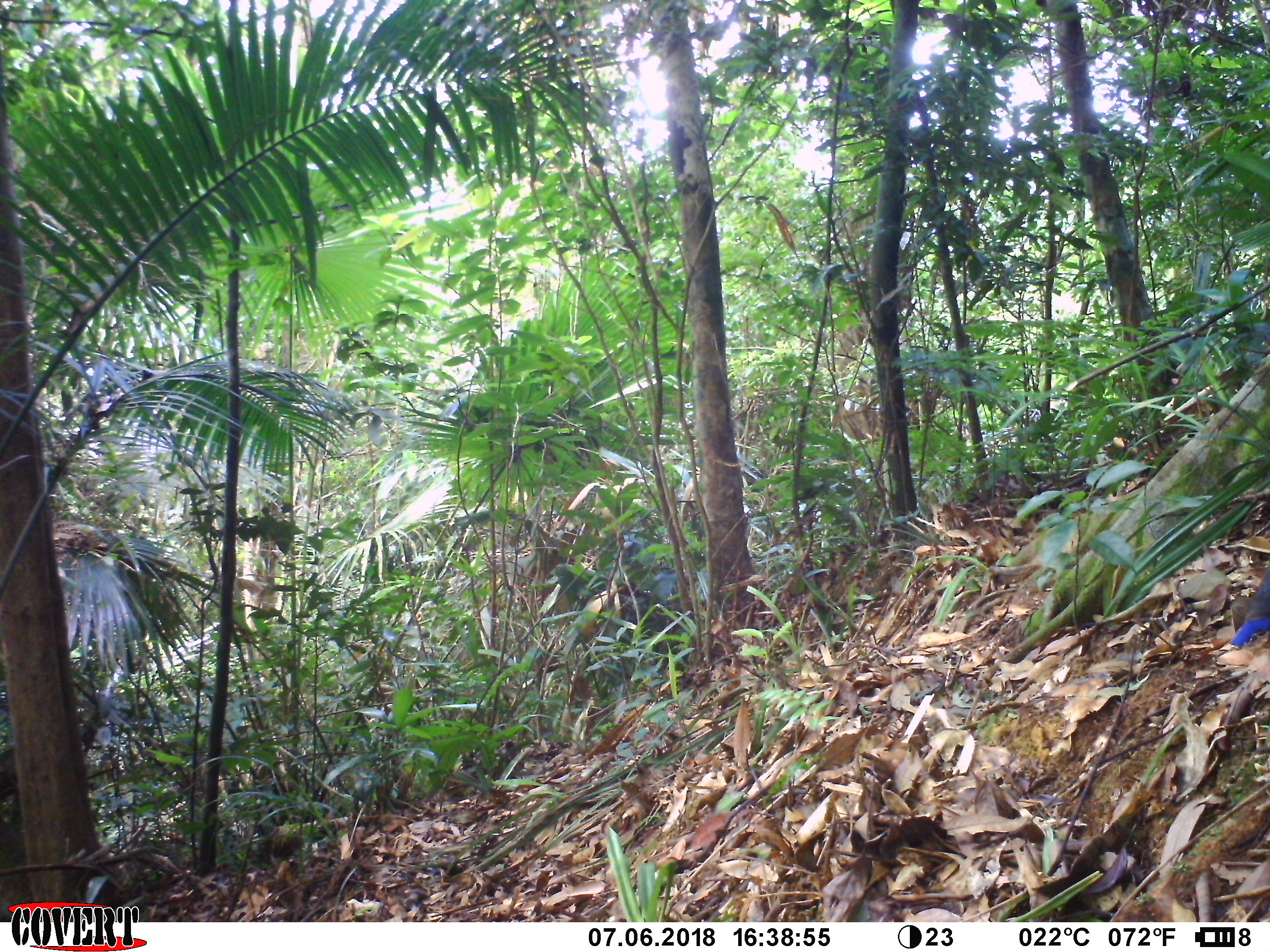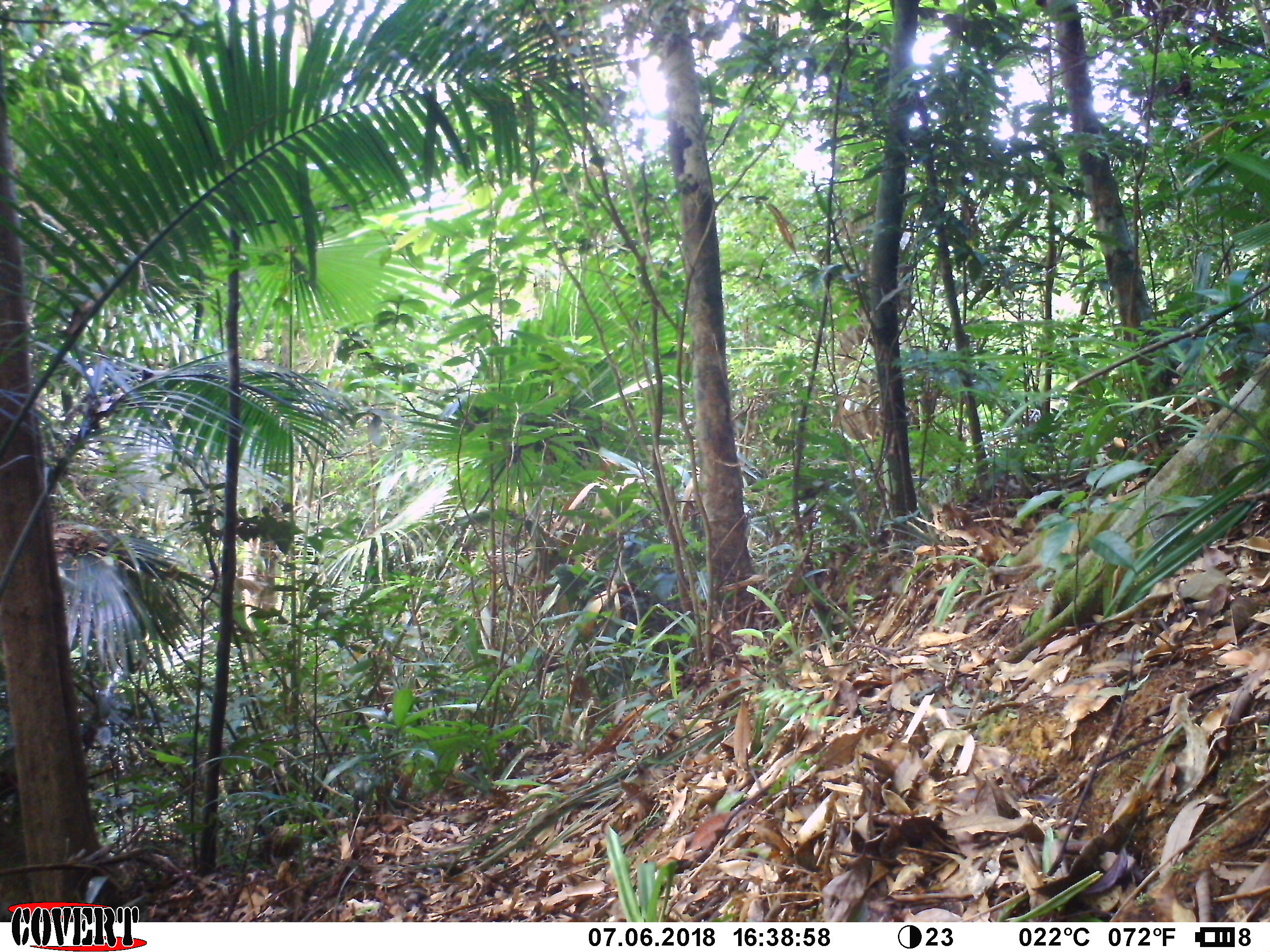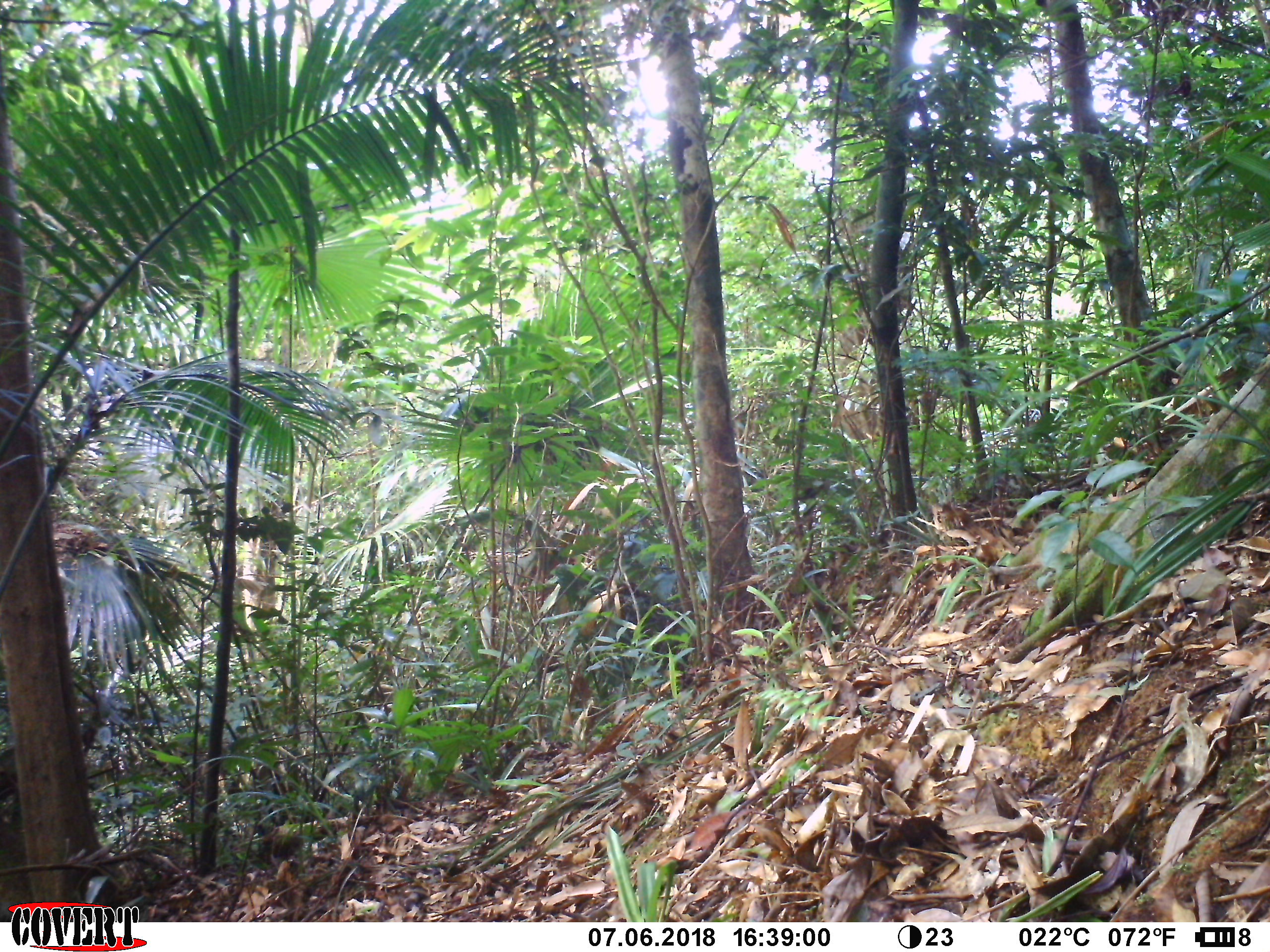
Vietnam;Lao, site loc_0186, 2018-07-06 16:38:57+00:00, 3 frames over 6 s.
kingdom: Animalia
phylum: Chordata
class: Aves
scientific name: Aves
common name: bird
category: unidentified bird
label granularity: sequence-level